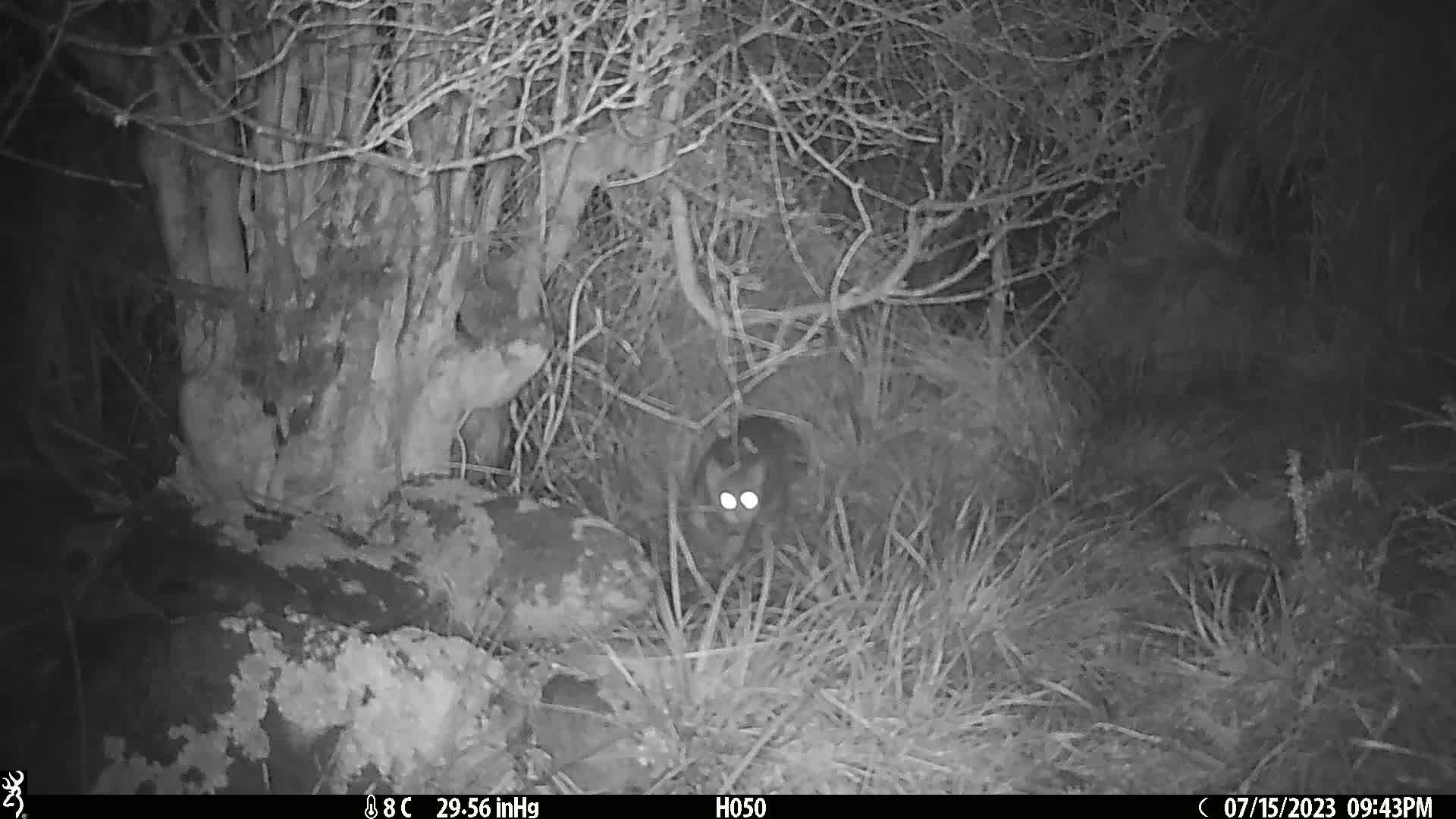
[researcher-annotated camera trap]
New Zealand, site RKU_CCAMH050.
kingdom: Animalia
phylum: Chordata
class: Mammalia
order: Carnivora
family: Felidae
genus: Felis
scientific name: Felis catus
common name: domestic cat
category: cat